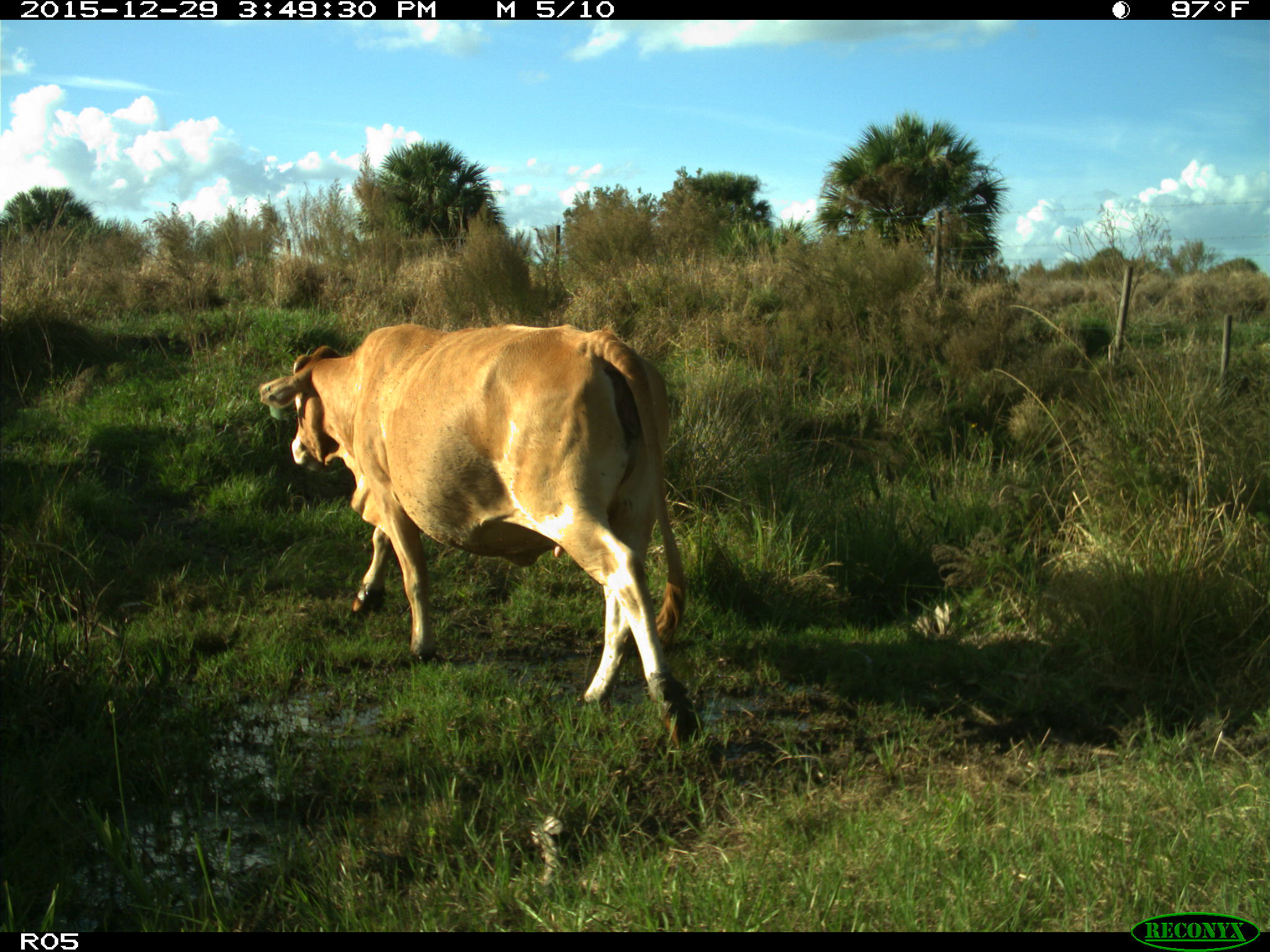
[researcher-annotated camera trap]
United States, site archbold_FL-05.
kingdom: Animalia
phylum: Chordata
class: Mammalia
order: Artiodactyla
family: Bovidae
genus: Bos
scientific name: Bos taurus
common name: domestic cow